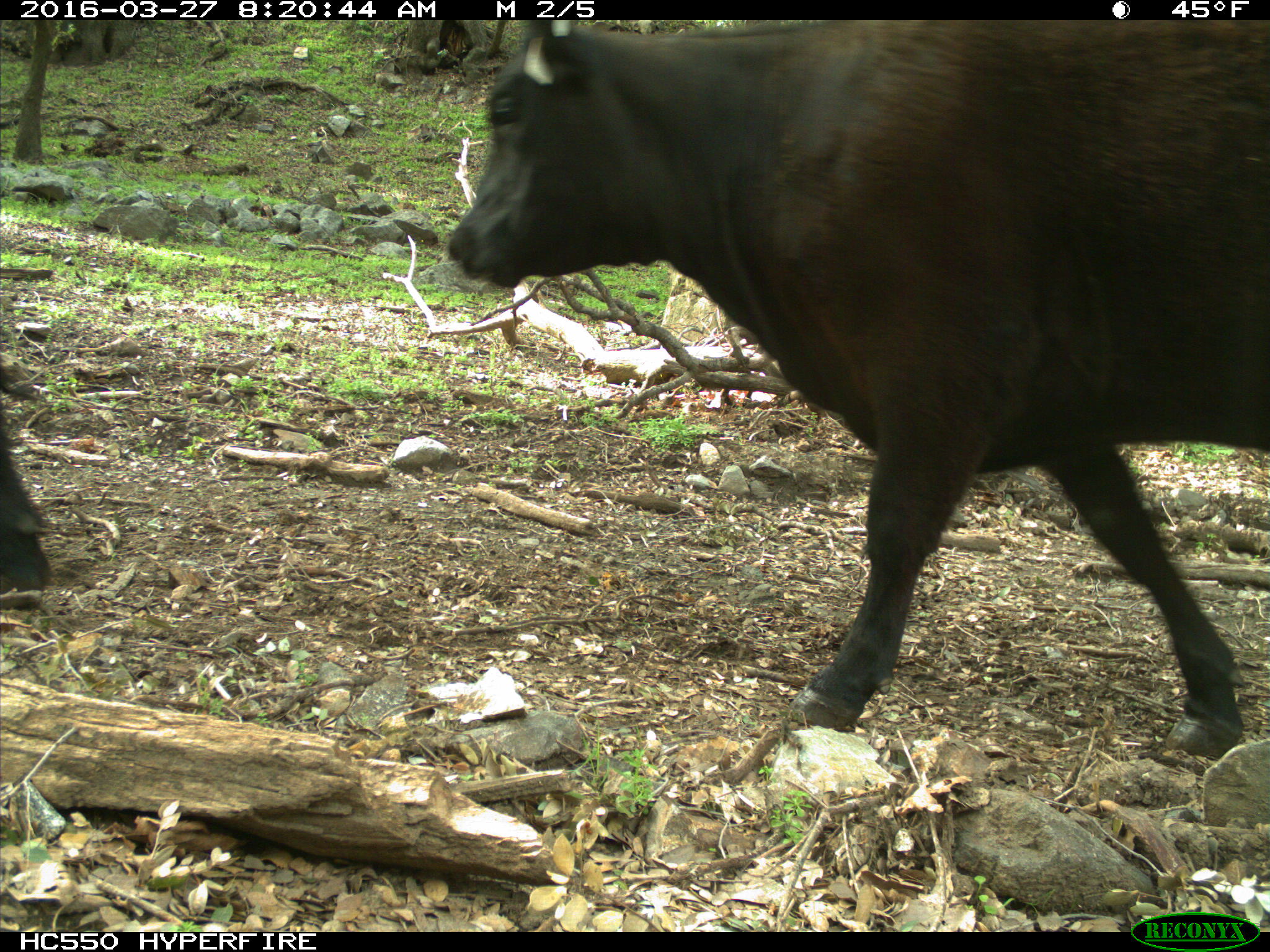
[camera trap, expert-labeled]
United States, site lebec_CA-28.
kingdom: Animalia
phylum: Chordata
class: Mammalia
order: Artiodactyla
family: Bovidae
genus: Bos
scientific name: Bos taurus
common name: domestic cow